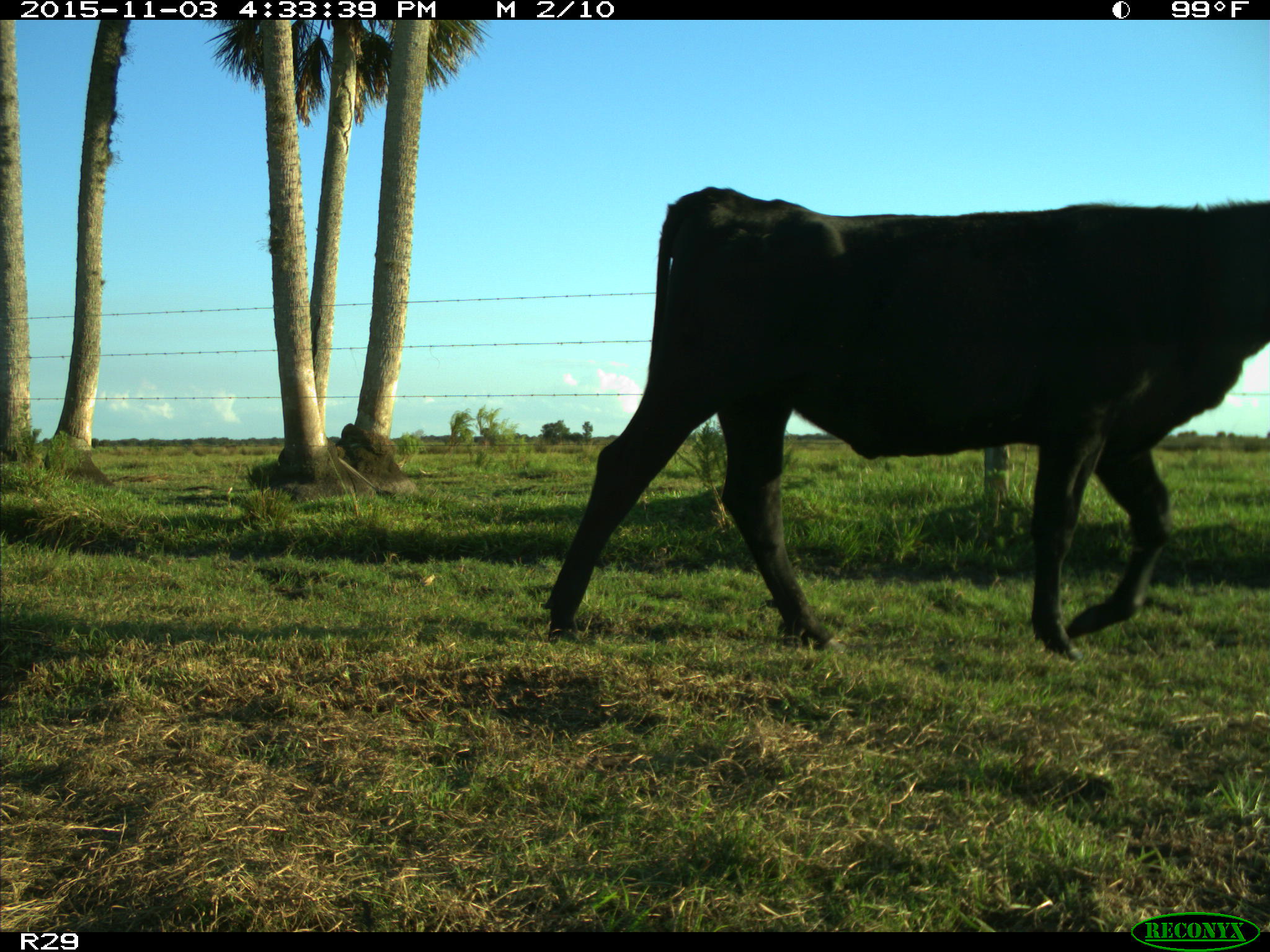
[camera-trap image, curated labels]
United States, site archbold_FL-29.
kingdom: Animalia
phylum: Chordata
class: Mammalia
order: Artiodactyla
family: Bovidae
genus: Bos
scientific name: Bos taurus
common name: domestic cow